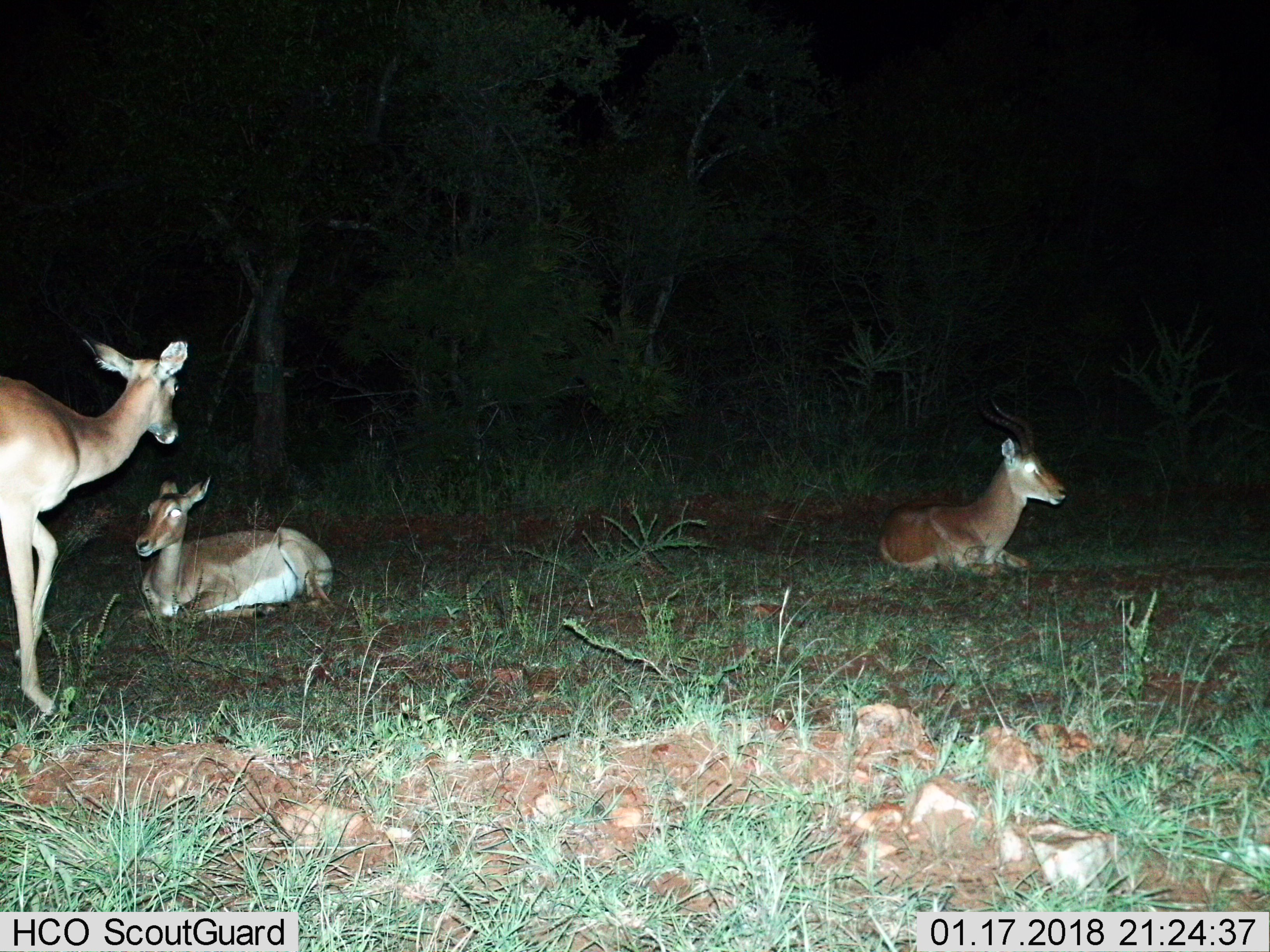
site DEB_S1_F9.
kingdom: Animalia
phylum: Chordata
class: Mammalia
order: Artiodactyla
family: Bovidae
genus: Aepyceros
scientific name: Aepyceros melampus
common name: impala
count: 3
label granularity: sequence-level